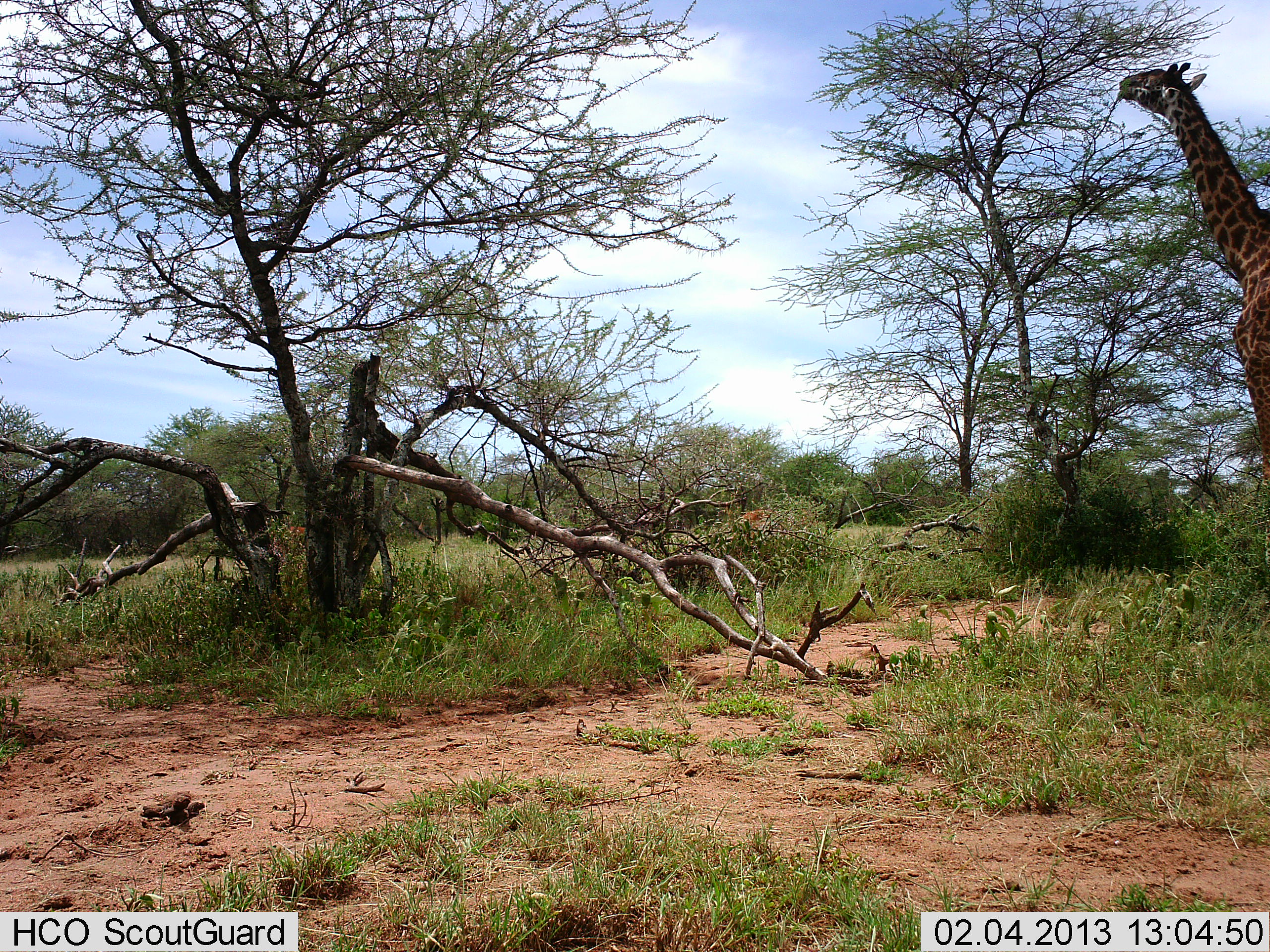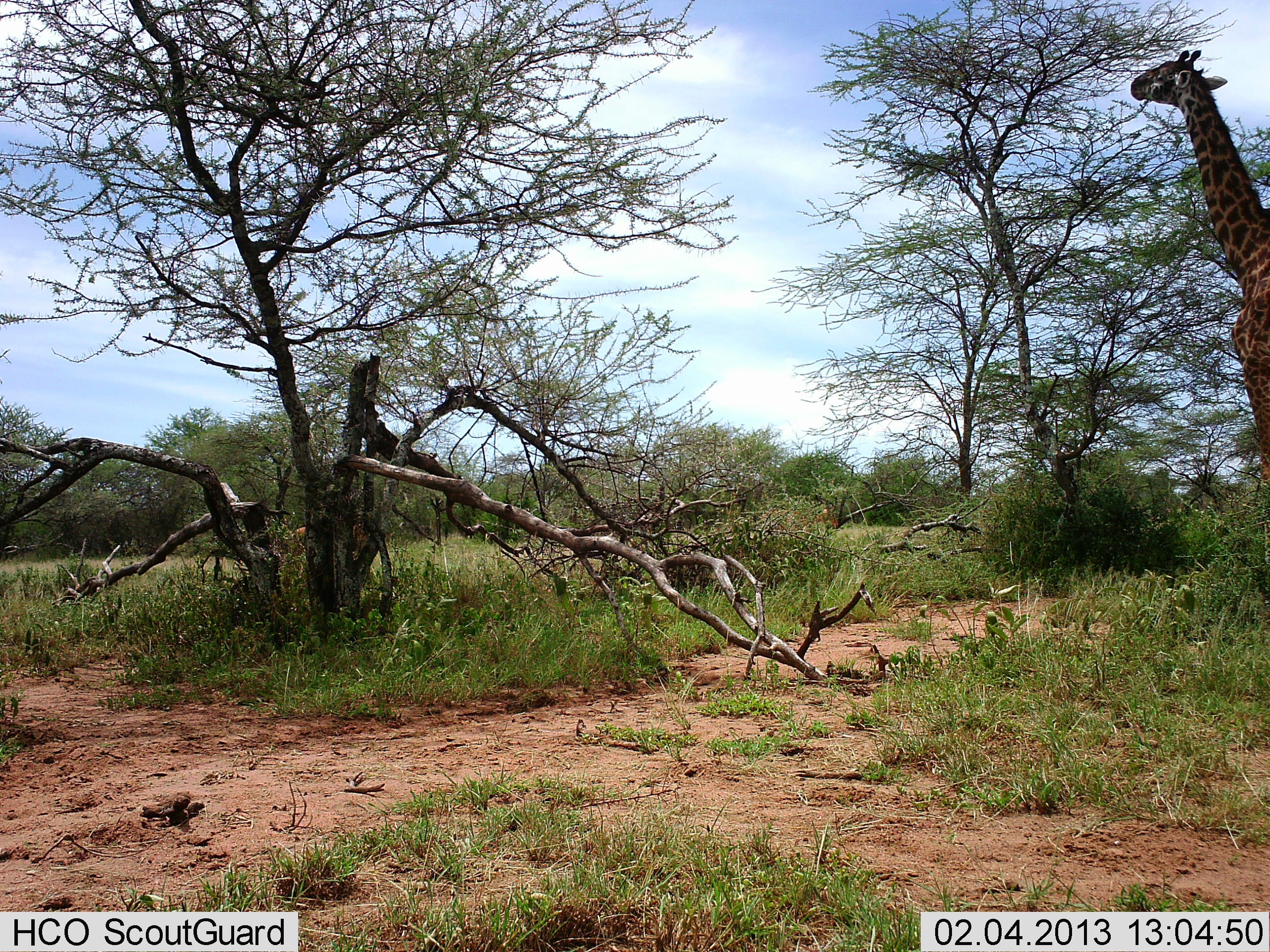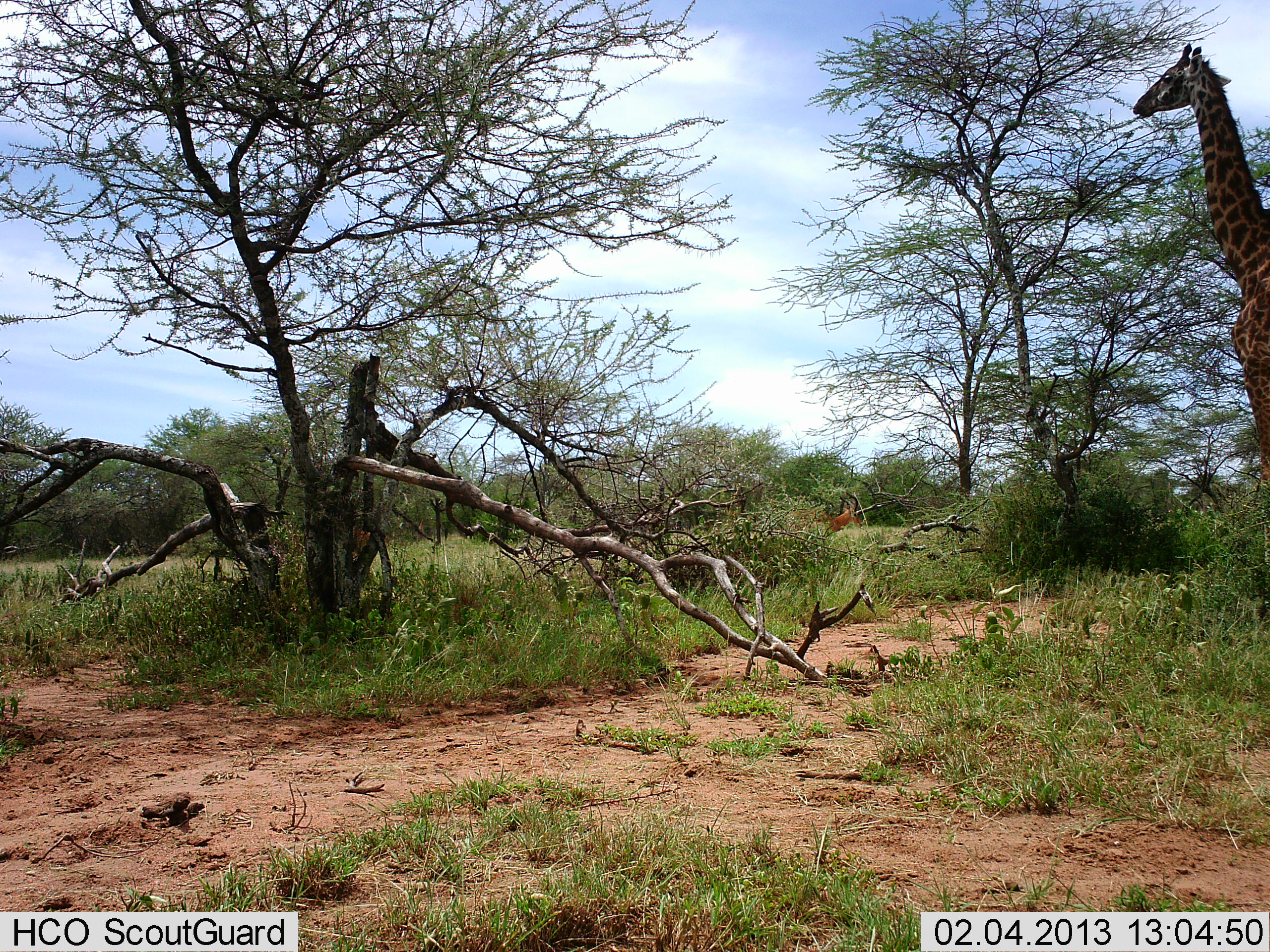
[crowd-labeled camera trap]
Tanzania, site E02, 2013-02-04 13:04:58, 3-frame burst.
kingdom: Animalia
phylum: Chordata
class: Mammalia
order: Artiodactyla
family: Giraffidae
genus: Giraffa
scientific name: Giraffa camelopardalis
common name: giraffe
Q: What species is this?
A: Giraffe (Giraffa camelopardalis).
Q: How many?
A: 1.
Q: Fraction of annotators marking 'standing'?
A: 14%.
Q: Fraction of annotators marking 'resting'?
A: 0%.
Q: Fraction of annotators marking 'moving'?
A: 0%.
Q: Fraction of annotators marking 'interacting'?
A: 0%.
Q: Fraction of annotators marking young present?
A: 0%.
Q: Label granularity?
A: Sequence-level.